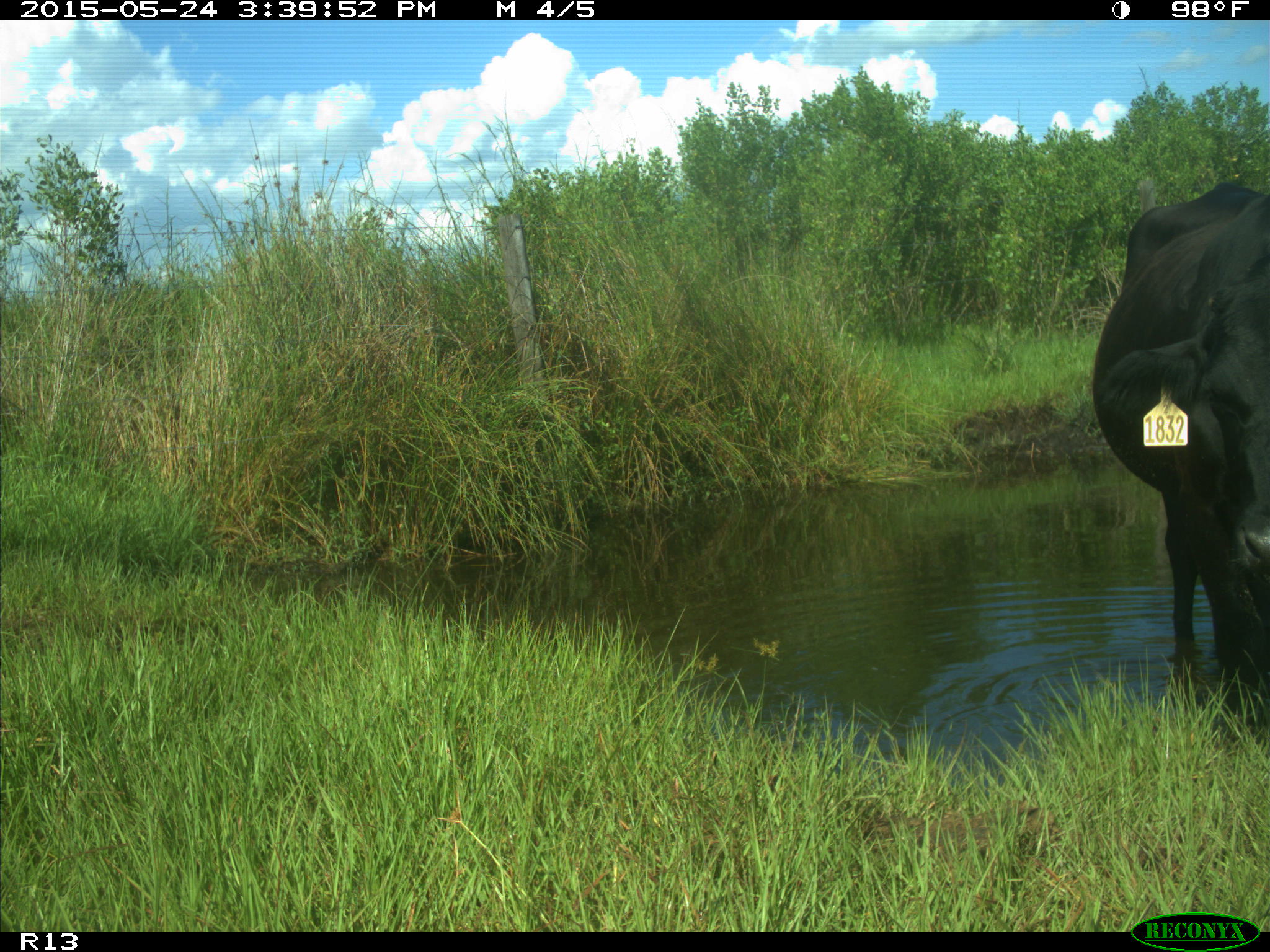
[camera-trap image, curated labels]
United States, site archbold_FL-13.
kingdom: Animalia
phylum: Chordata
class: Mammalia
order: Artiodactyla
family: Bovidae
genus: Bos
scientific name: Bos taurus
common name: domestic cow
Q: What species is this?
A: Bos taurus (domestic cow).